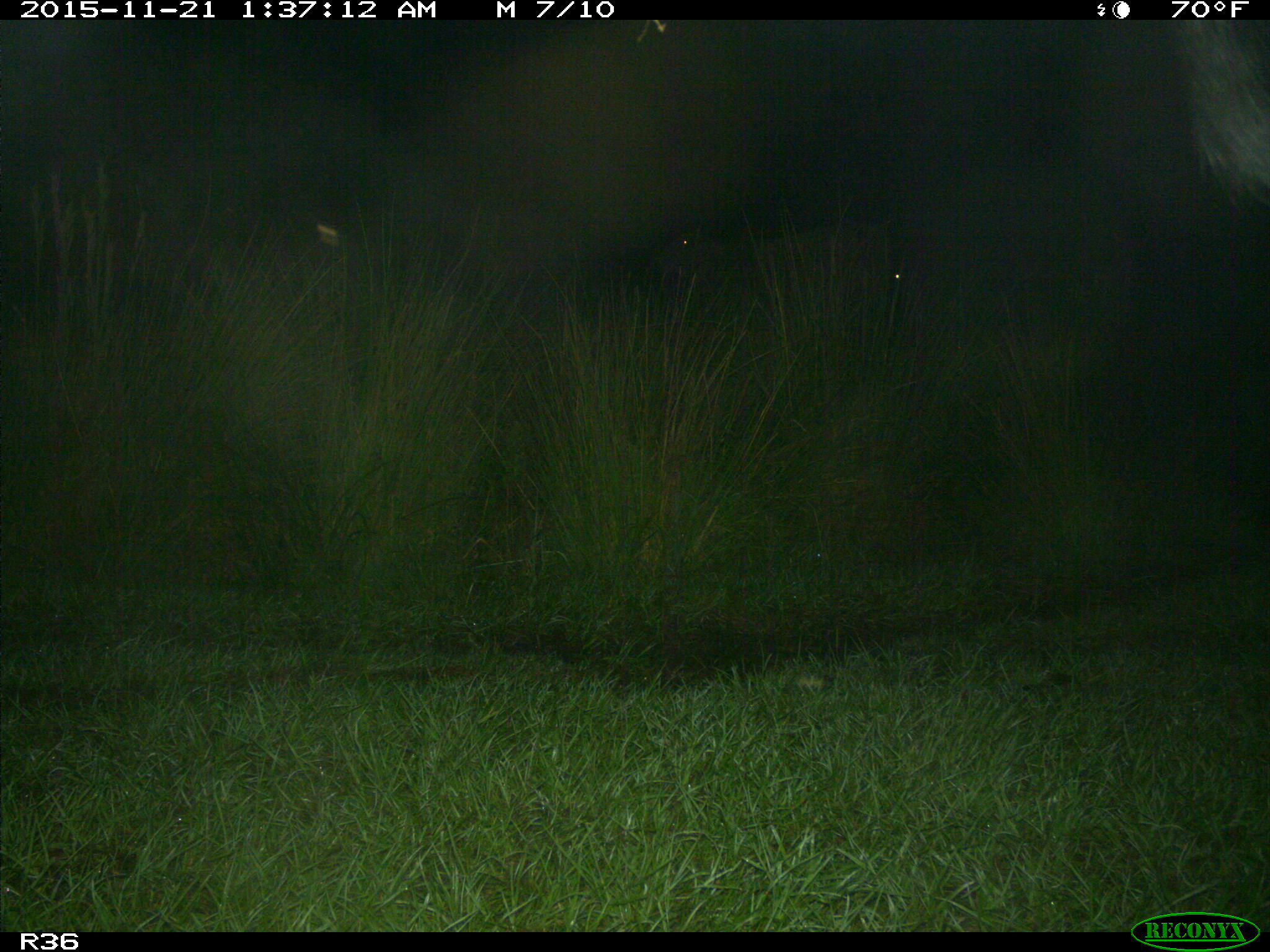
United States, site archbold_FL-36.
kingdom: Animalia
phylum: Chordata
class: Mammalia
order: Artiodactyla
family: Bovidae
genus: Bos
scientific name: Bos taurus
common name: domestic cow